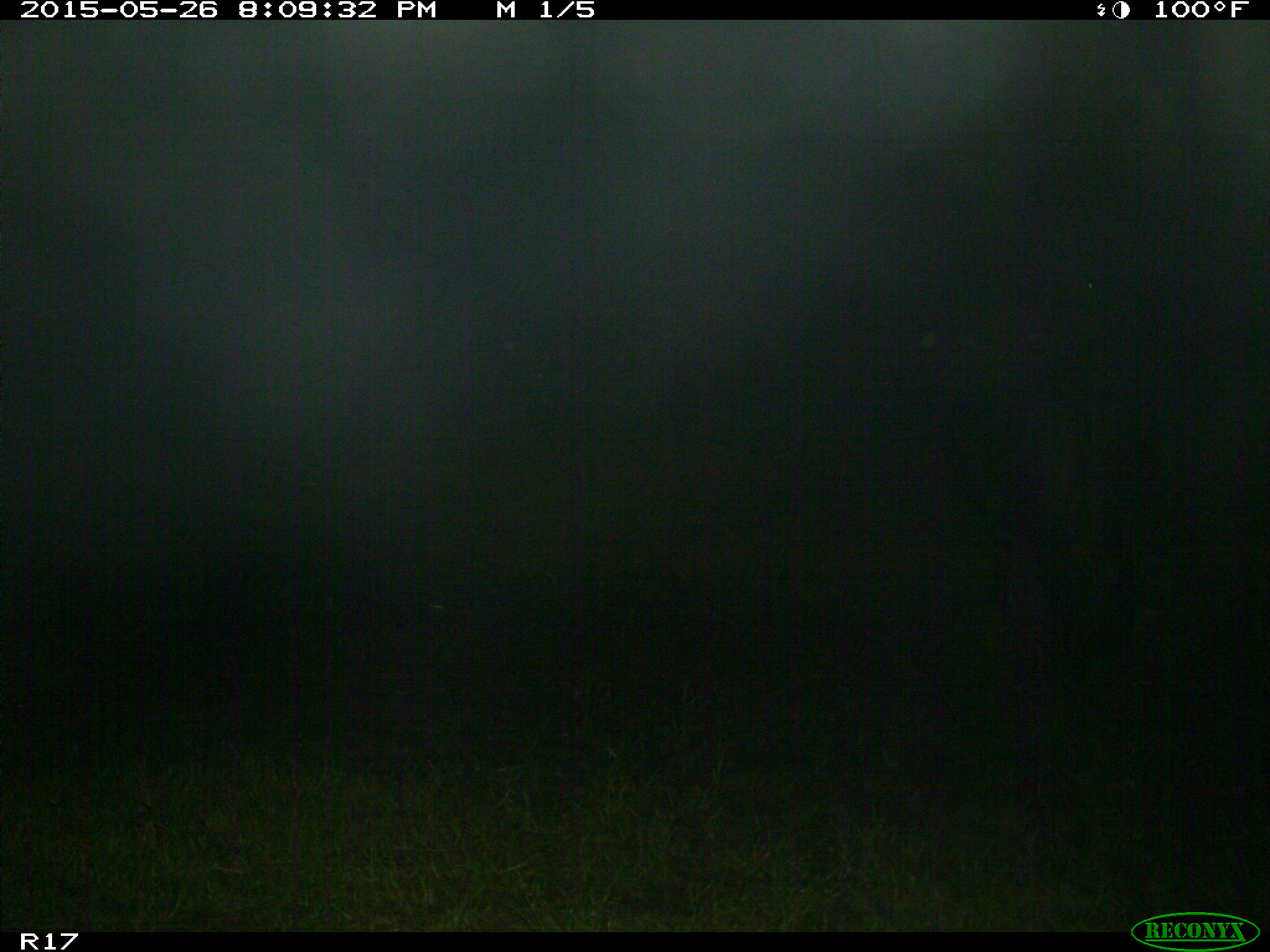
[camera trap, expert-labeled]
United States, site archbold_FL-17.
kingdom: Animalia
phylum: Chordata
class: Mammalia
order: Artiodactyla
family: Bovidae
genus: Bos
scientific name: Bos taurus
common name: domestic cow